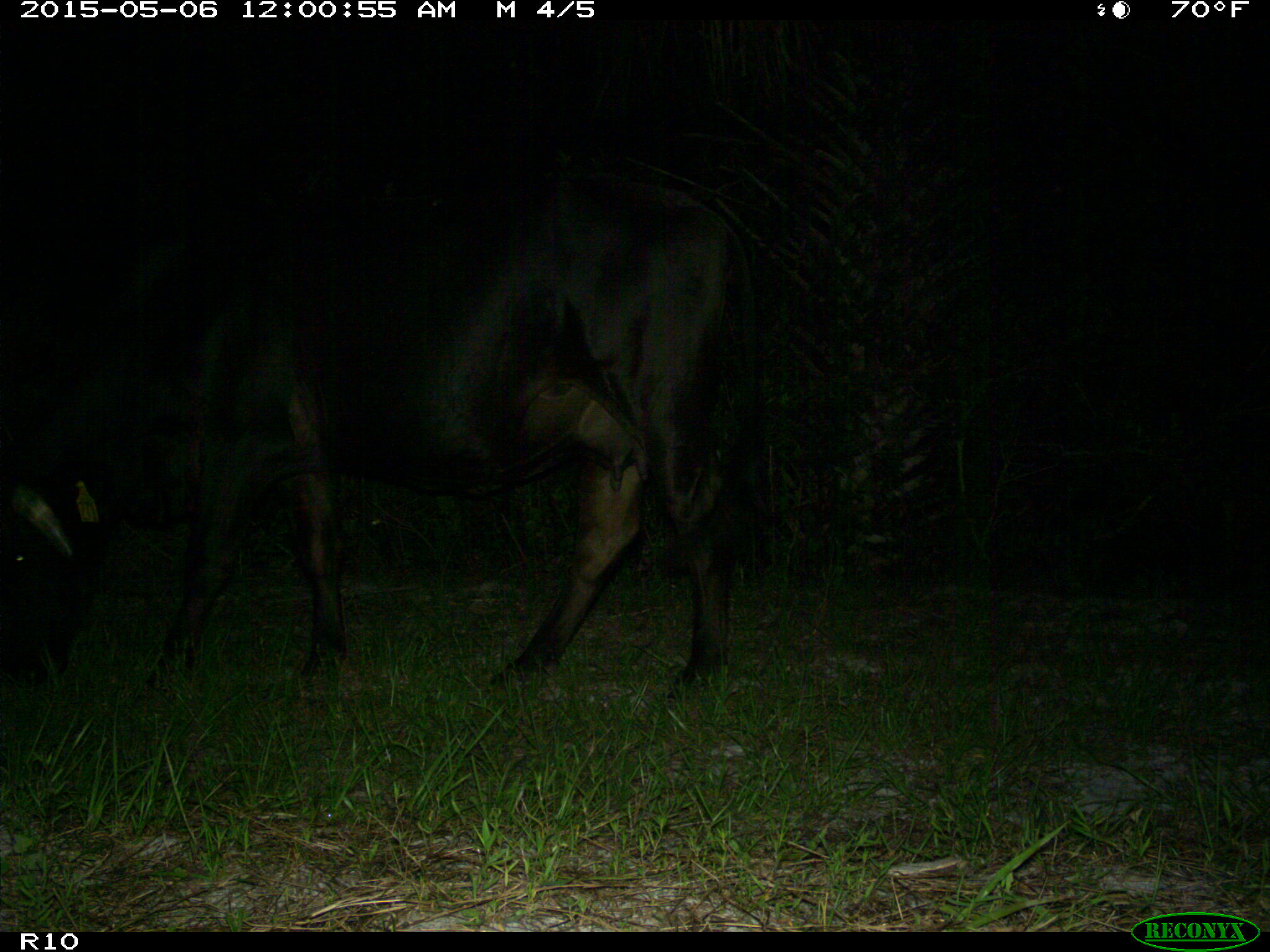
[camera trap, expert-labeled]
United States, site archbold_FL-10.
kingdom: Animalia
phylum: Chordata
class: Mammalia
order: Artiodactyla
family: Bovidae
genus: Bos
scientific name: Bos taurus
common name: domestic cow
Bos taurus (domestic cow).